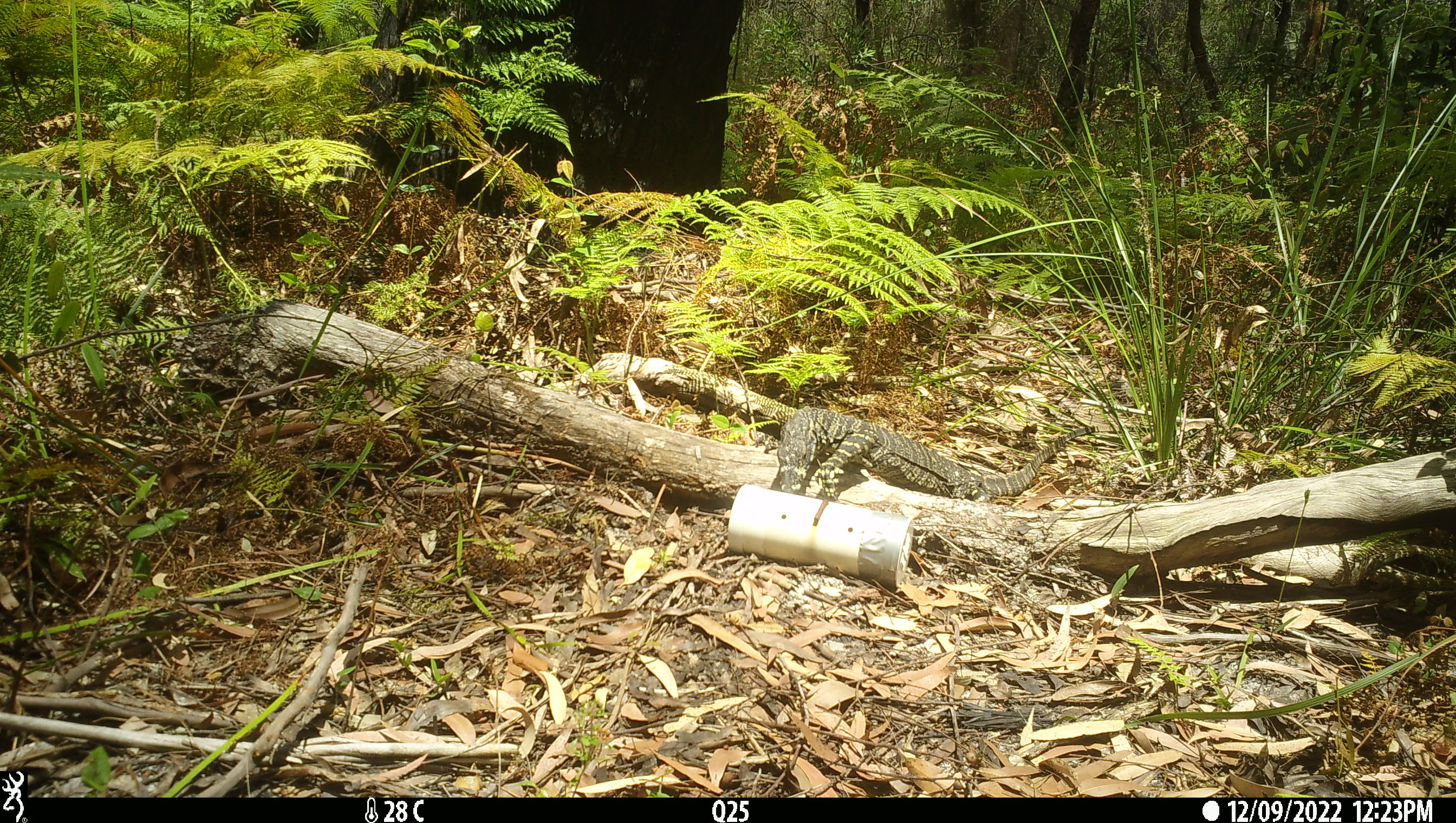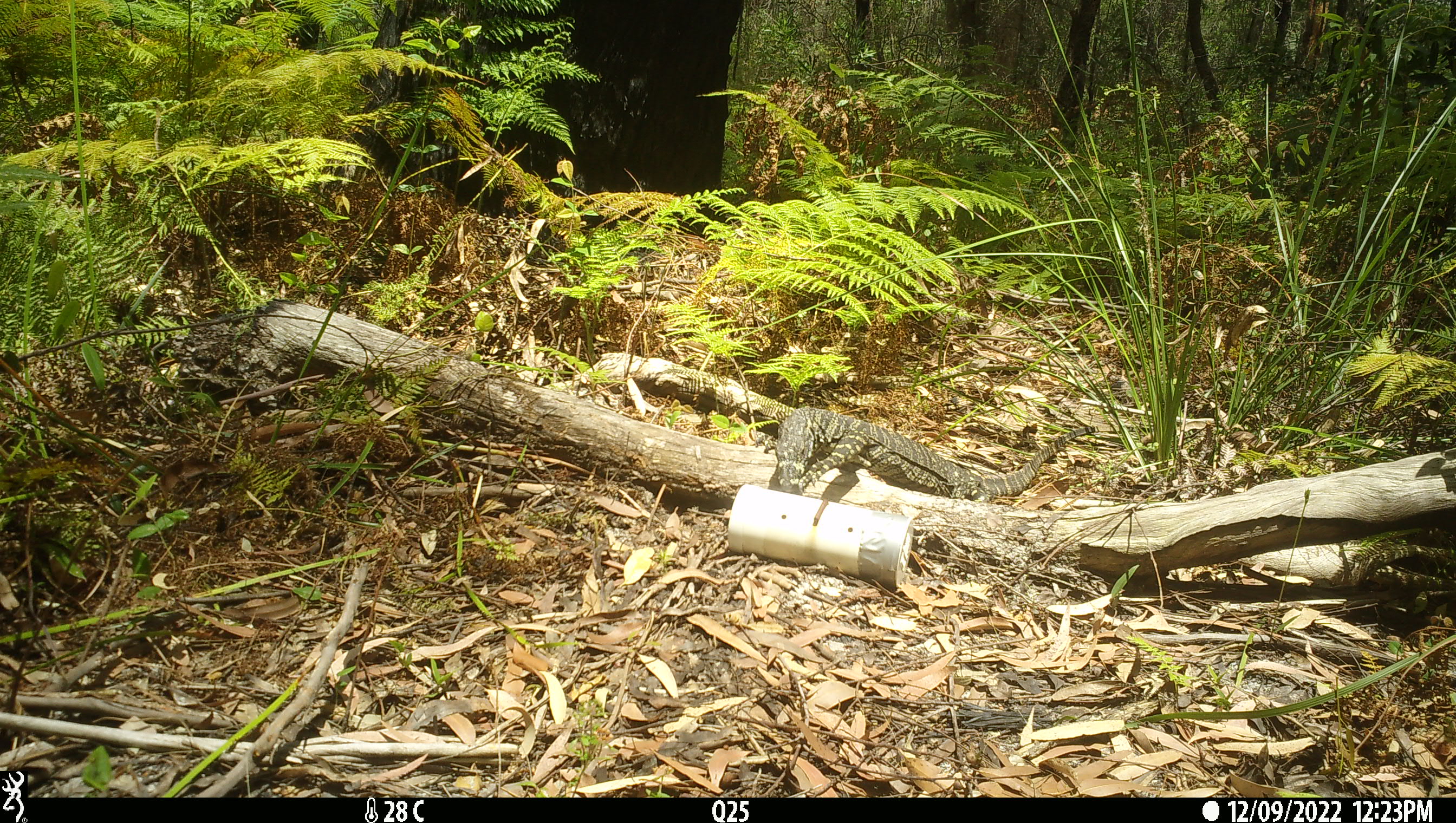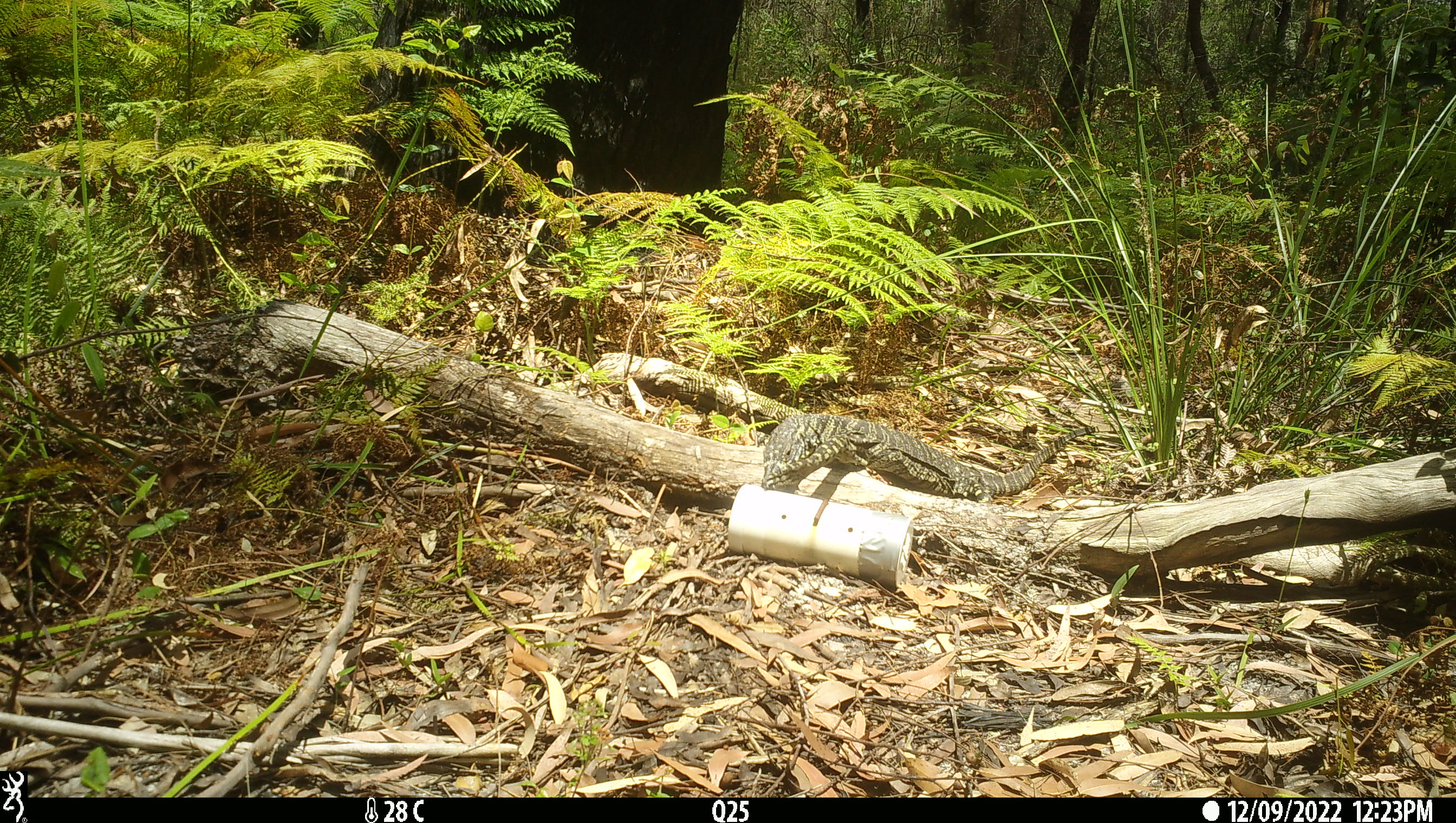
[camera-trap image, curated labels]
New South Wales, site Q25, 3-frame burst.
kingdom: Animalia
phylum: Chordata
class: Reptilia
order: Squamata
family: Varanidae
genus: Varanus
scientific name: Varanus varius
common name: lace monitor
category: goanna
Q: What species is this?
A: Goanna (lace monitor) (Varanus varius).